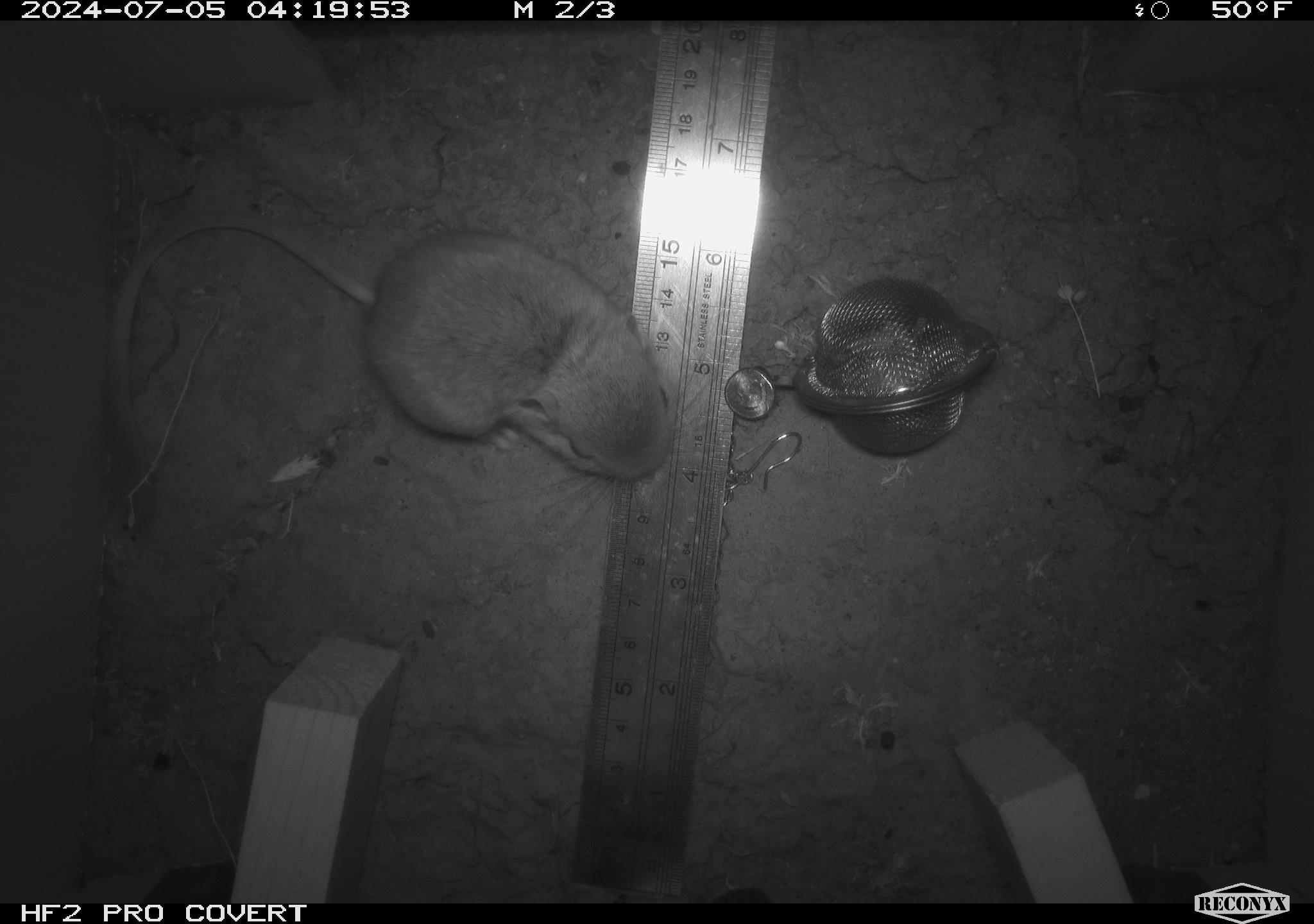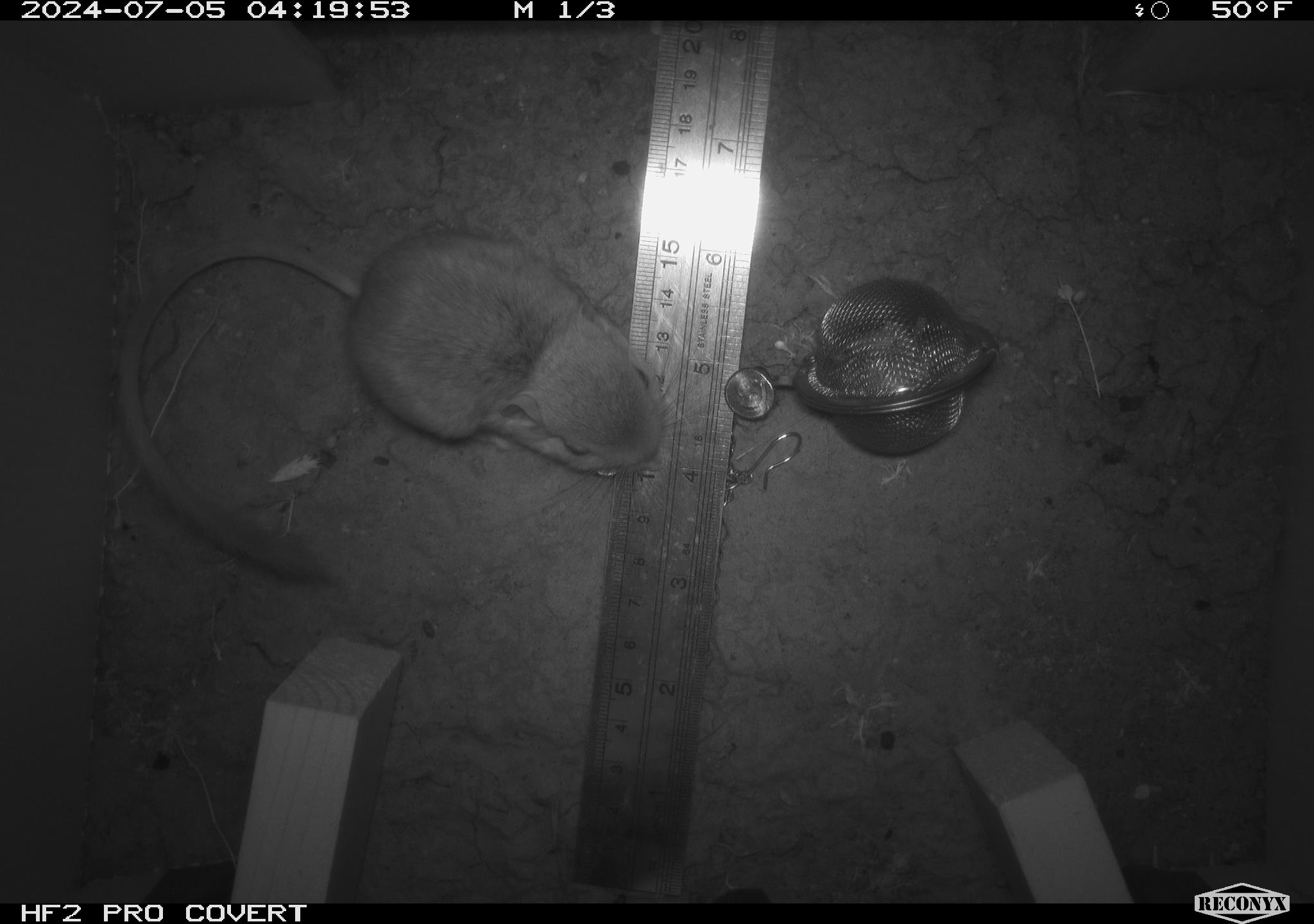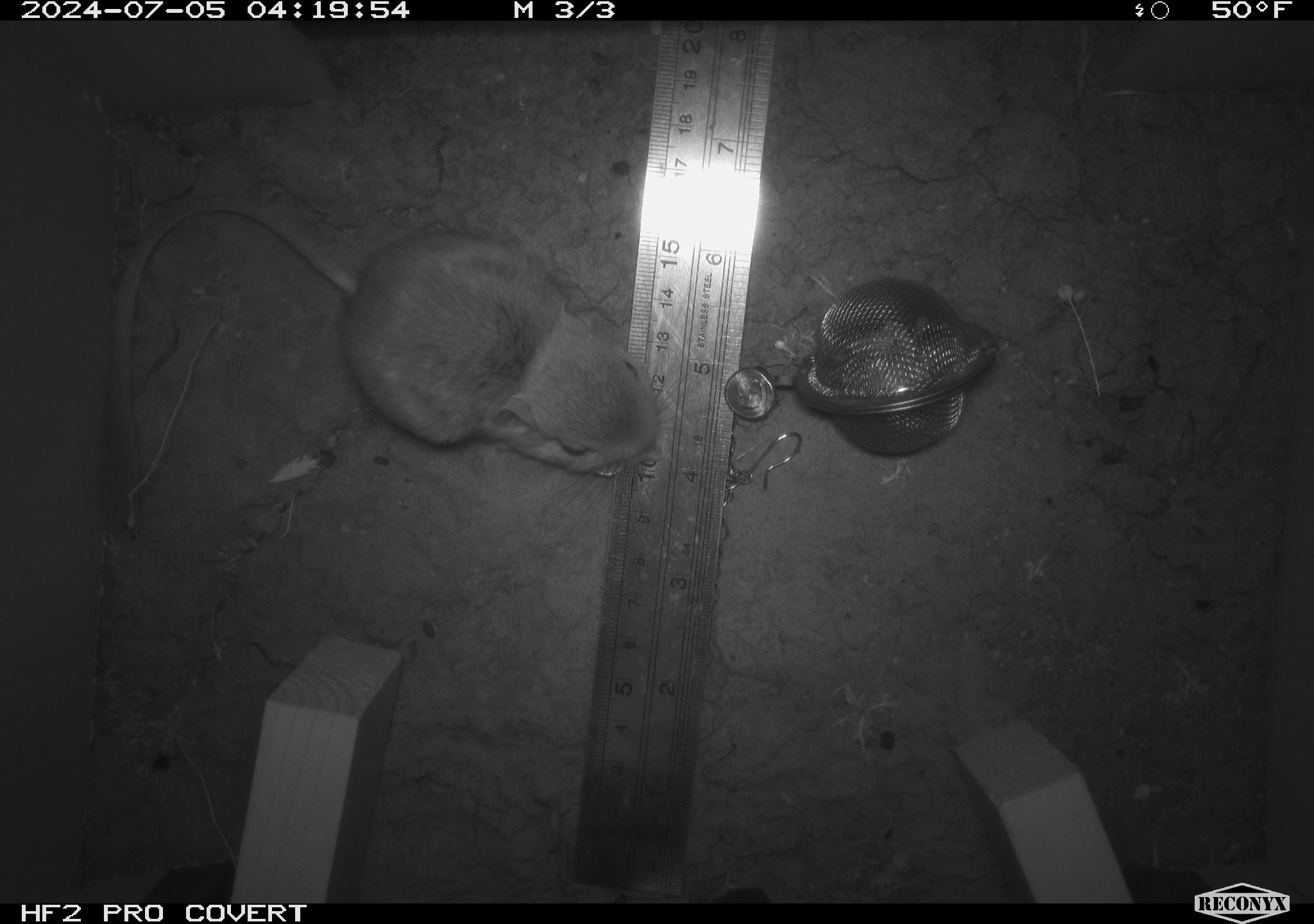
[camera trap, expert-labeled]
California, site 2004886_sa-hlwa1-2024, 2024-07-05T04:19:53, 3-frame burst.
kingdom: Animalia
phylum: Chordata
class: Mammalia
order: Rodentia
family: Heteromyidae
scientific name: Heteromyidae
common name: kangaroo rats and pocket mice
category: heteromyidae family